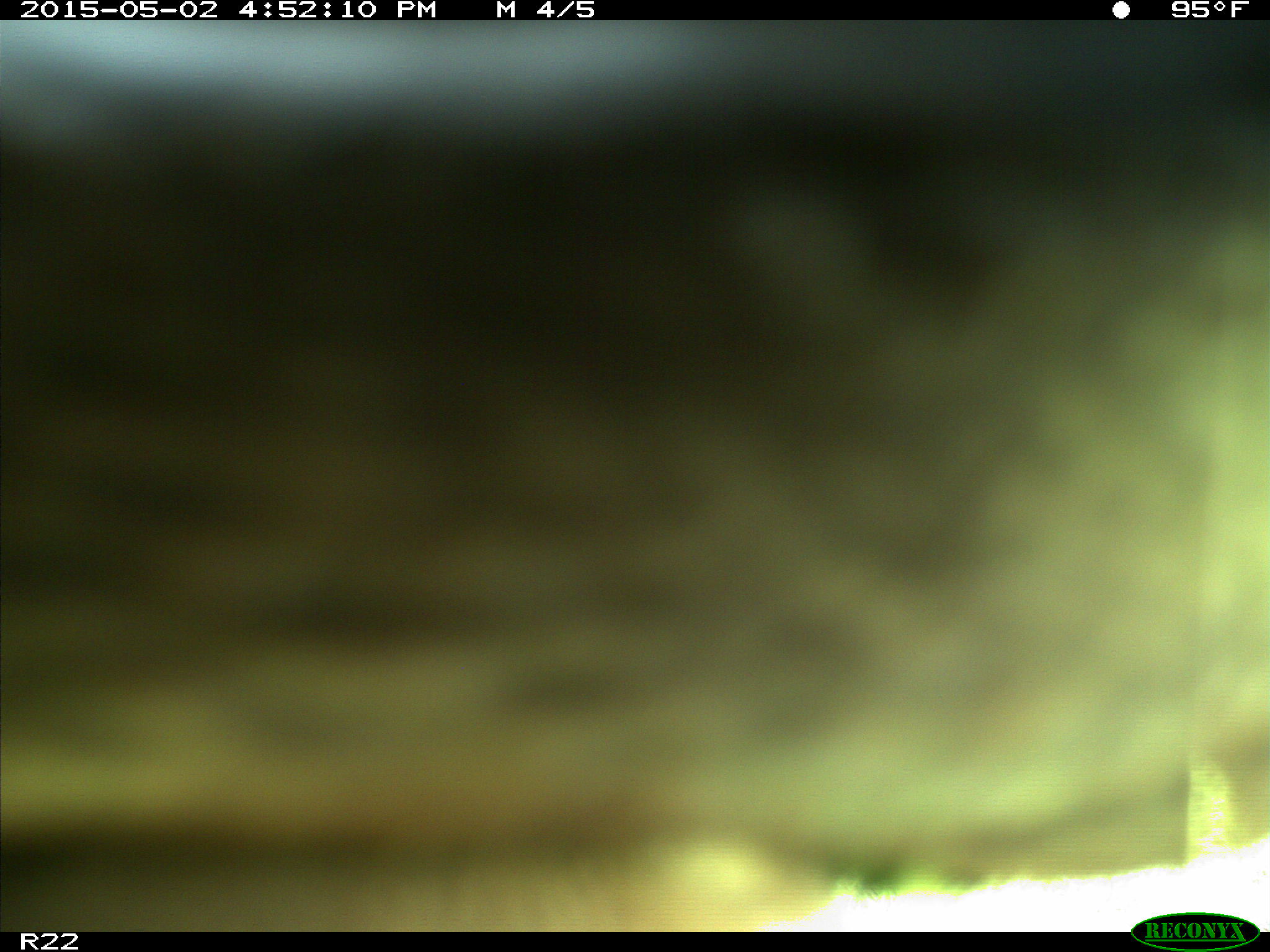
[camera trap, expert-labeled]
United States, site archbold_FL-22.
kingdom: Animalia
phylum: Chordata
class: Mammalia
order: Artiodactyla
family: Bovidae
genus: Bos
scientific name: Bos taurus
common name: domestic cow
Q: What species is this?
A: Bos taurus (domestic cow).